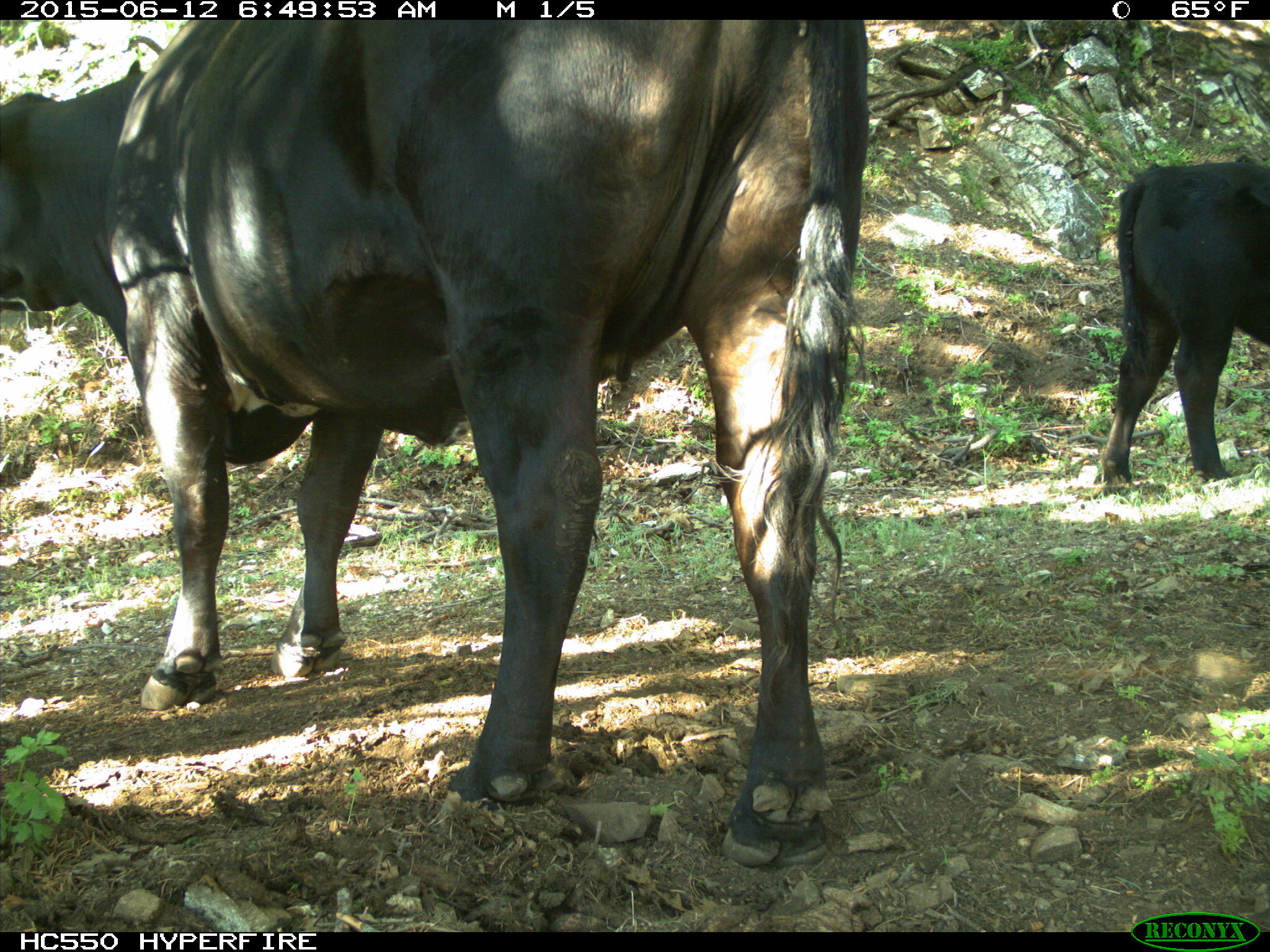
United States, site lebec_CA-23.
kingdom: Animalia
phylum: Chordata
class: Mammalia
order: Artiodactyla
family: Bovidae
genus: Bos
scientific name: Bos taurus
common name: domestic cow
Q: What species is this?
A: Bos taurus (domestic cow).